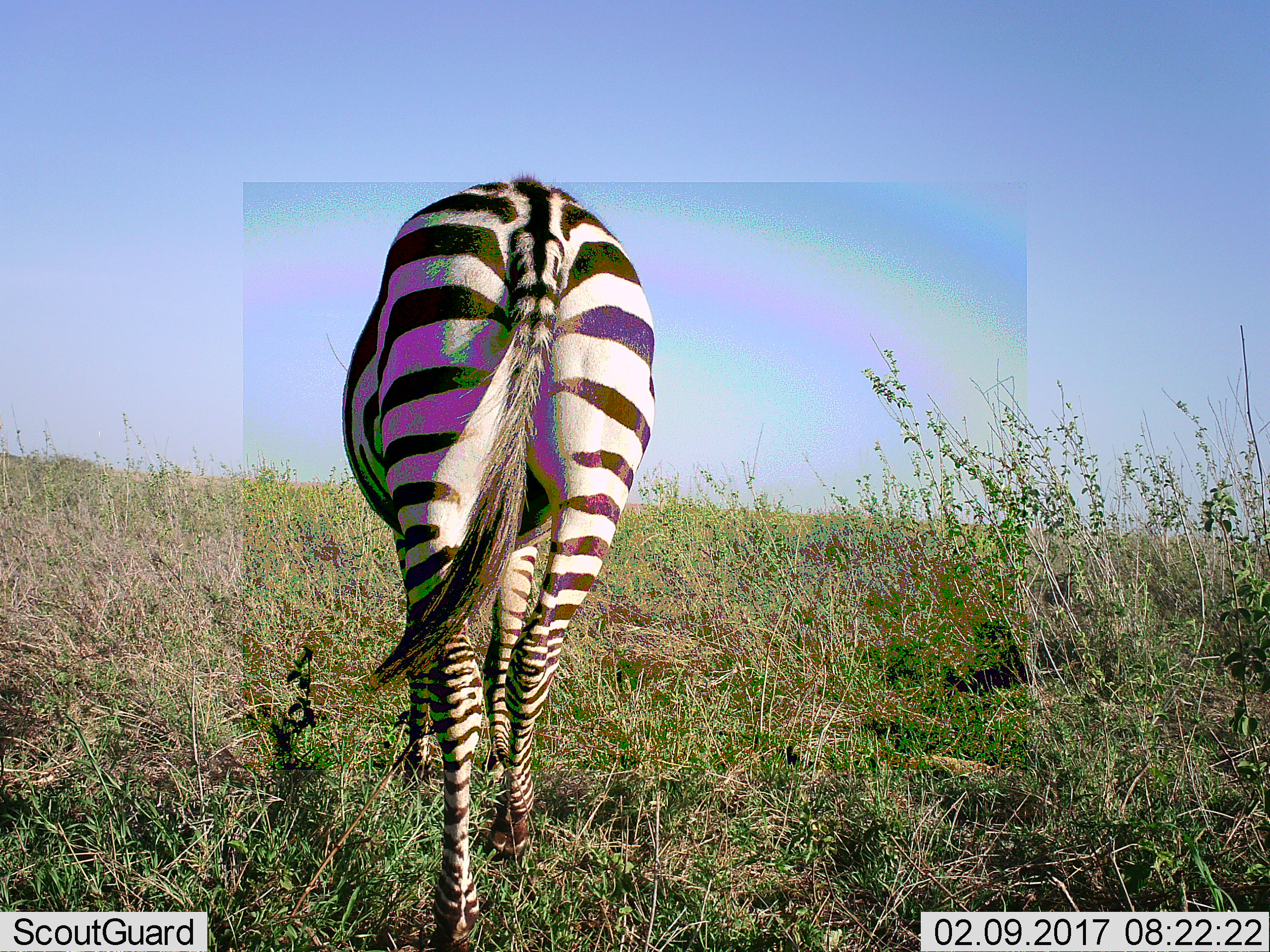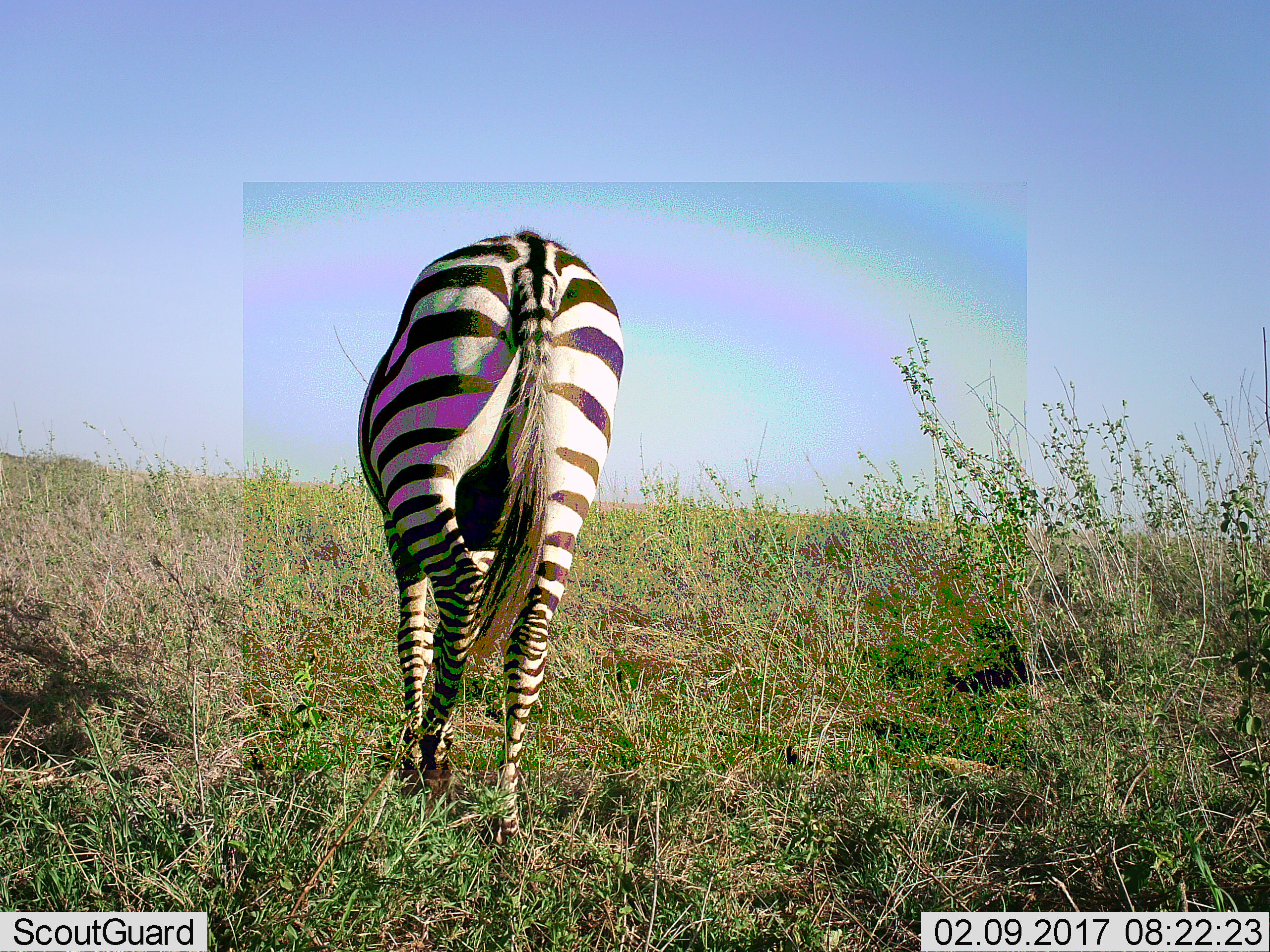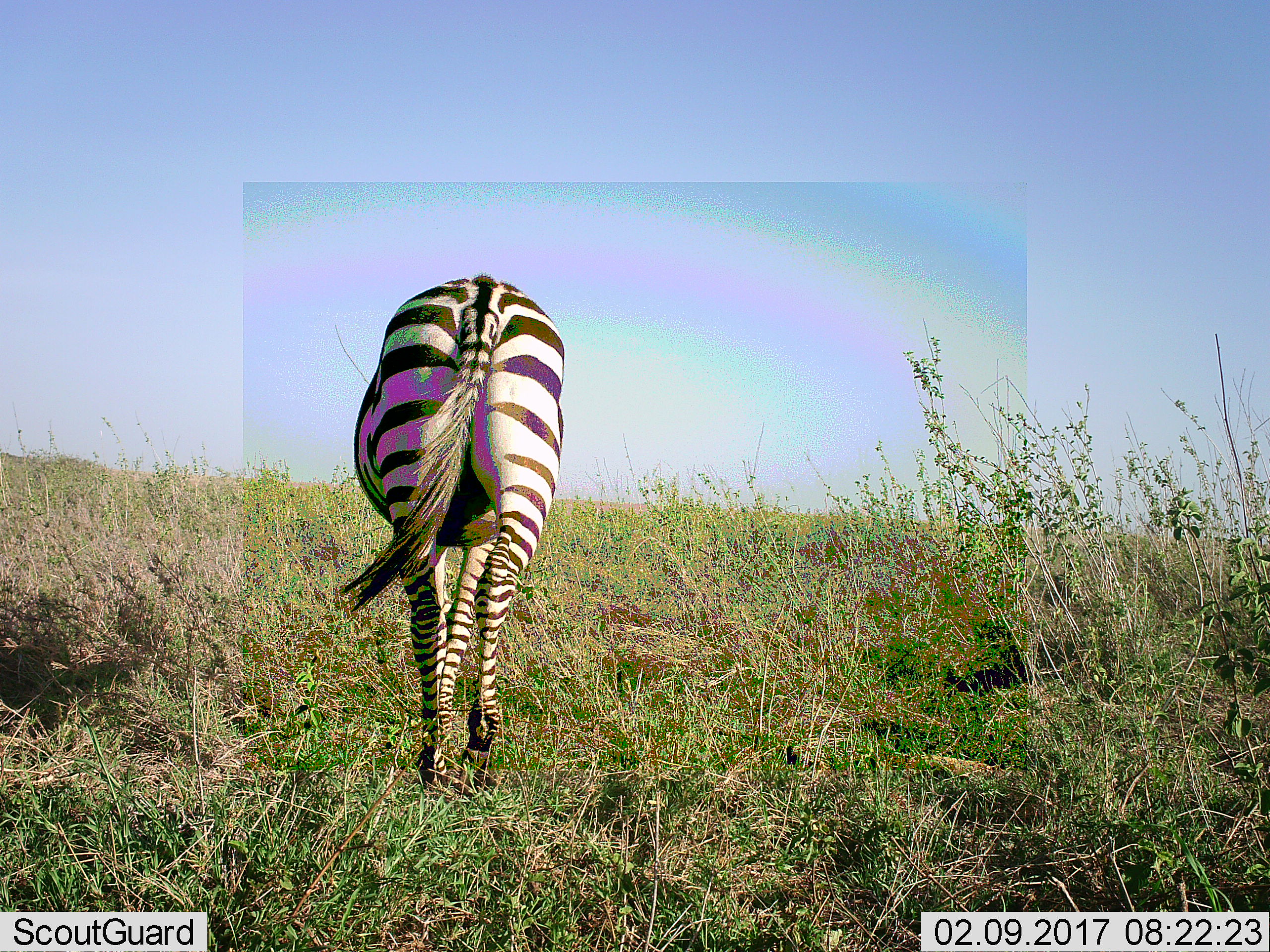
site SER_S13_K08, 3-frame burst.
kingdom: Animalia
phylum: Chordata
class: Mammalia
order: Perissodactyla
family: Equidae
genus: Equus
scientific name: Equus quagga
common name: plains zebra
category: zebraplains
Zebraplains (plains zebra) (Equus quagga), count 1. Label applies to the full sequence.